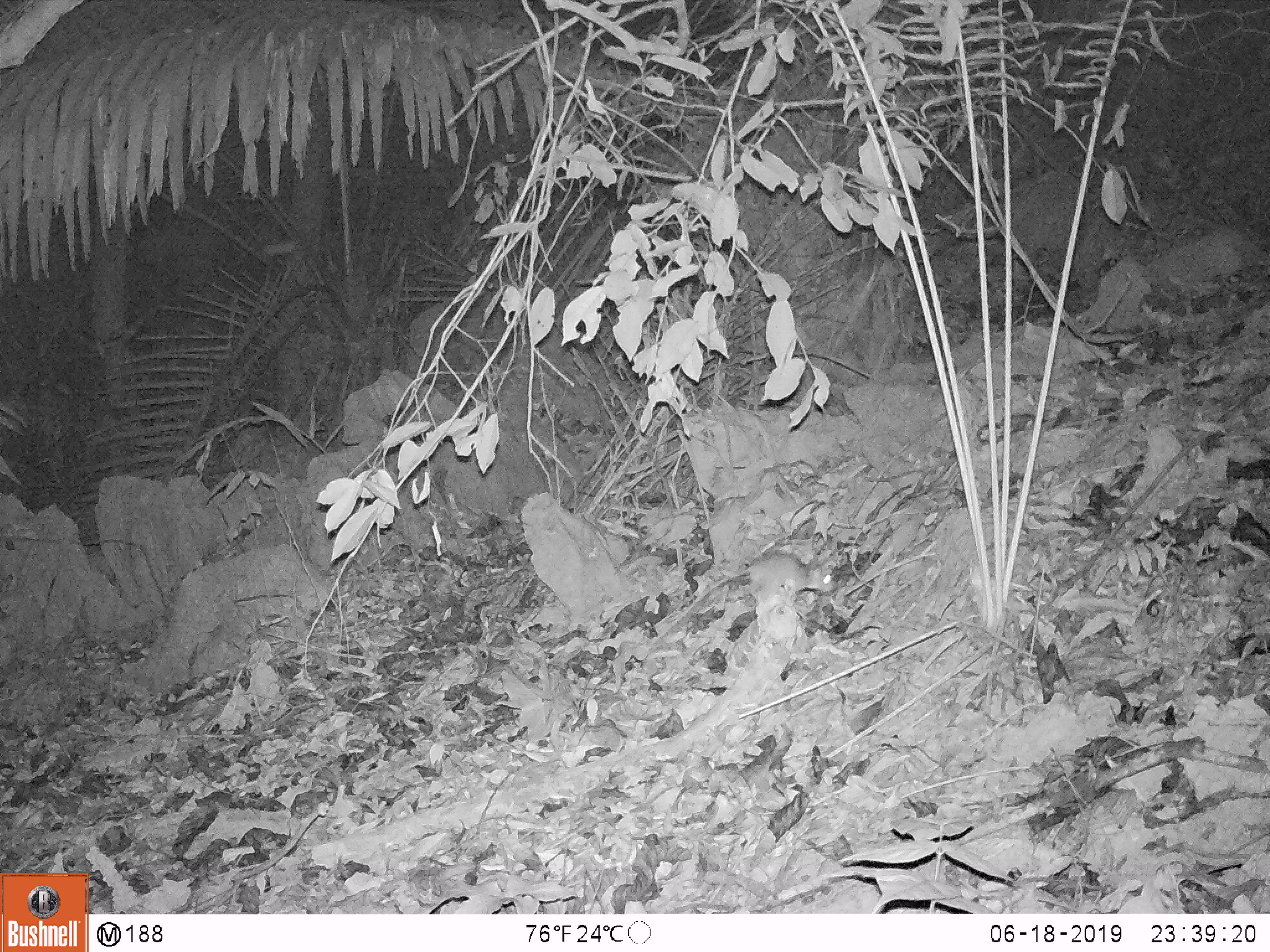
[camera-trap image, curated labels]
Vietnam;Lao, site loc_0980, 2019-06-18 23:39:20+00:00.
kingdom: Animalia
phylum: Chordata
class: Mammalia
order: Rodentia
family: Muridae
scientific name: Muridae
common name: old-world mice and rats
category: unidentified murid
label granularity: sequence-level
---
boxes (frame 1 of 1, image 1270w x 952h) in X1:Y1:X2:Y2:
unidentified murid: 655:555:836:643